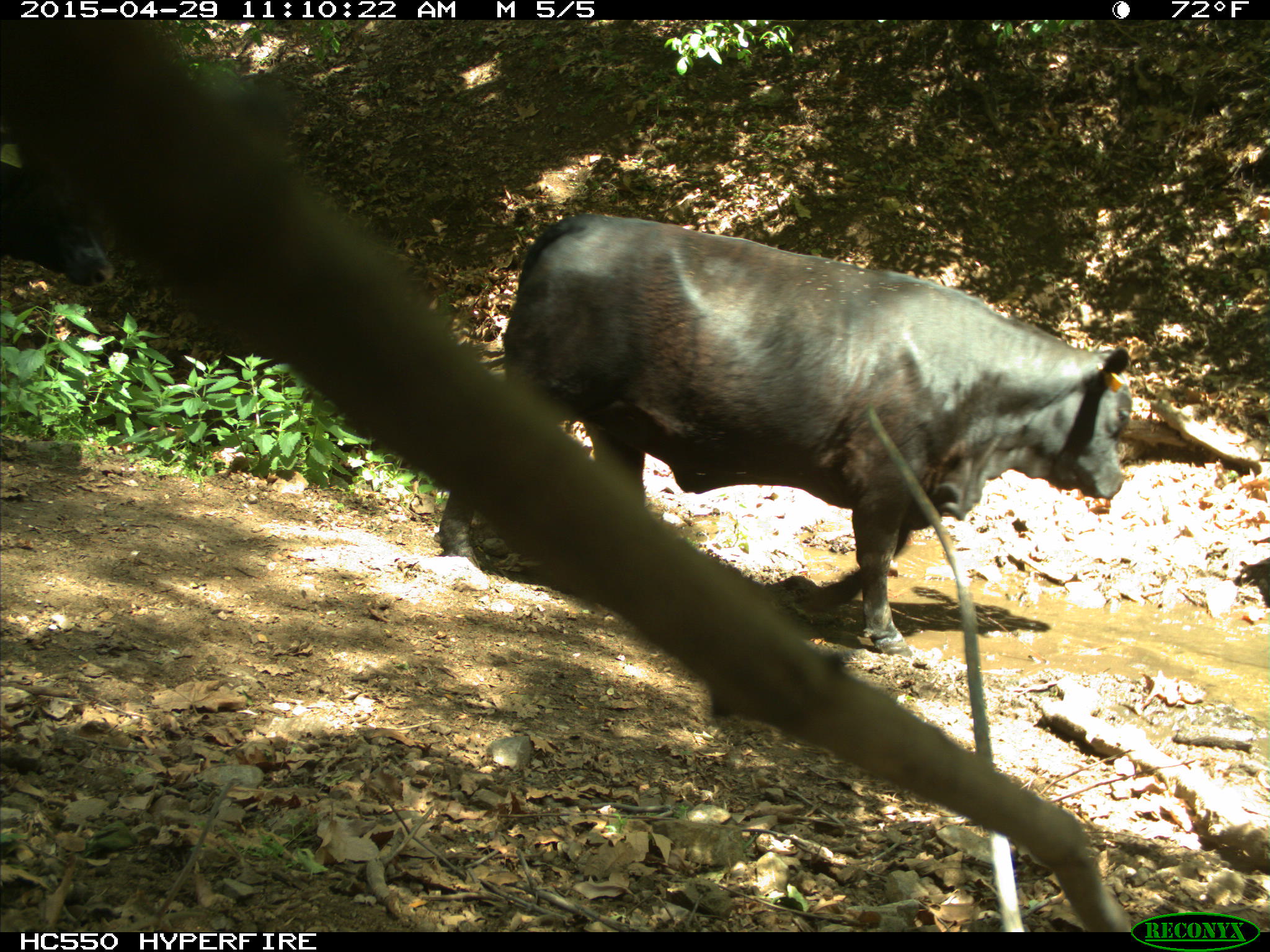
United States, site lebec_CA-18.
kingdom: Animalia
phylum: Chordata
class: Mammalia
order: Artiodactyla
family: Bovidae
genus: Bos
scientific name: Bos taurus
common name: domestic cow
Bos taurus (domestic cow).